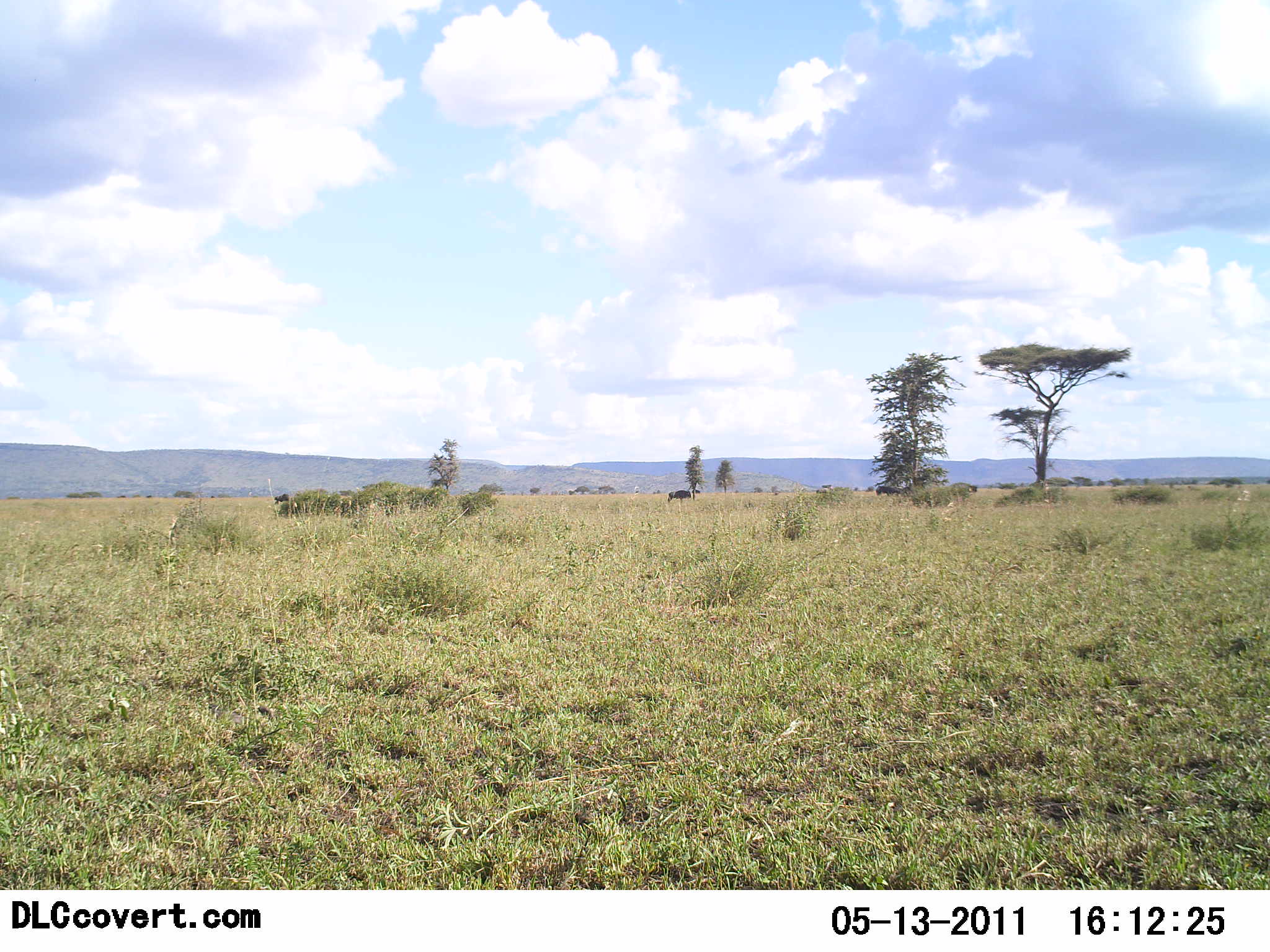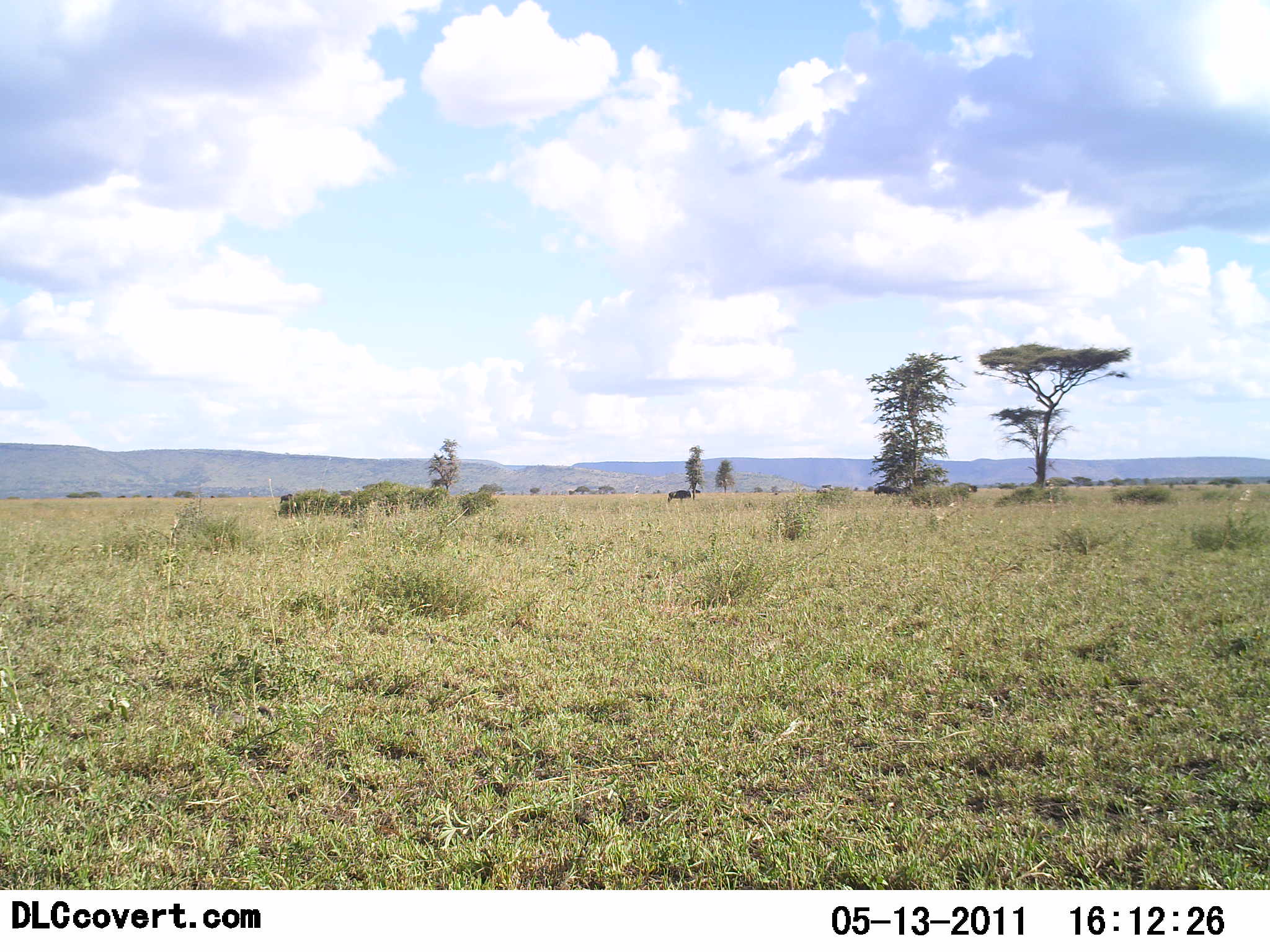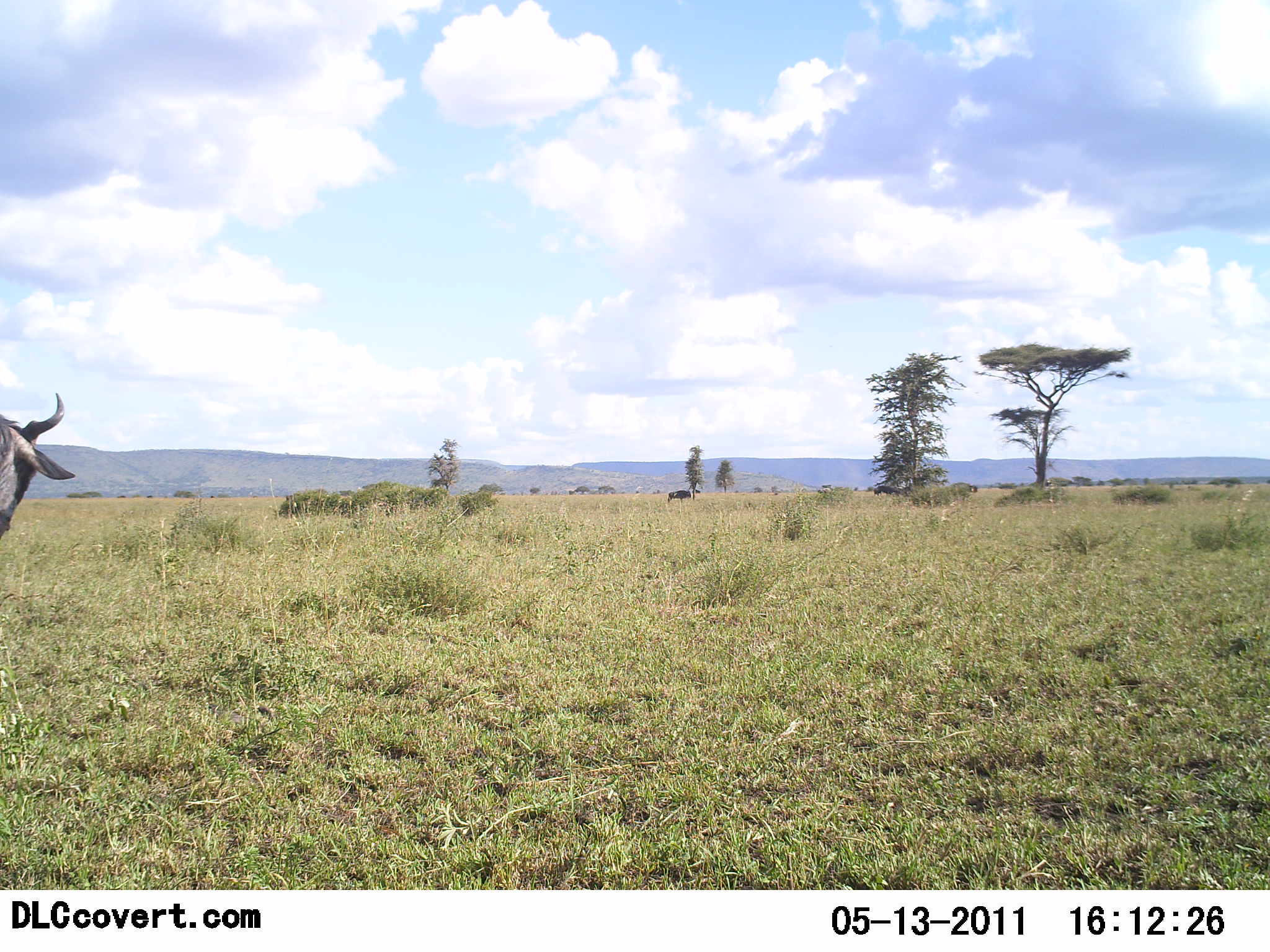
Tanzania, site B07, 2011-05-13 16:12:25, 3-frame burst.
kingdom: Animalia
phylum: Chordata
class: Mammalia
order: Artiodactyla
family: Bovidae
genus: Connochaetes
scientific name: Connochaetes taurinus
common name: blue wildebeest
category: wildebeest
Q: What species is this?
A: Wildebeest (blue wildebeest) (Connochaetes taurinus).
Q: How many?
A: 3.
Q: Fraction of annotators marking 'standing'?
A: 50%.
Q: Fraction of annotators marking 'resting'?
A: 0%.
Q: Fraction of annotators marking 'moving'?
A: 90%.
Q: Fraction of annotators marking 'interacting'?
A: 0%.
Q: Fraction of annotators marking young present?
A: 0%.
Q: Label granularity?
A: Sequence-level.